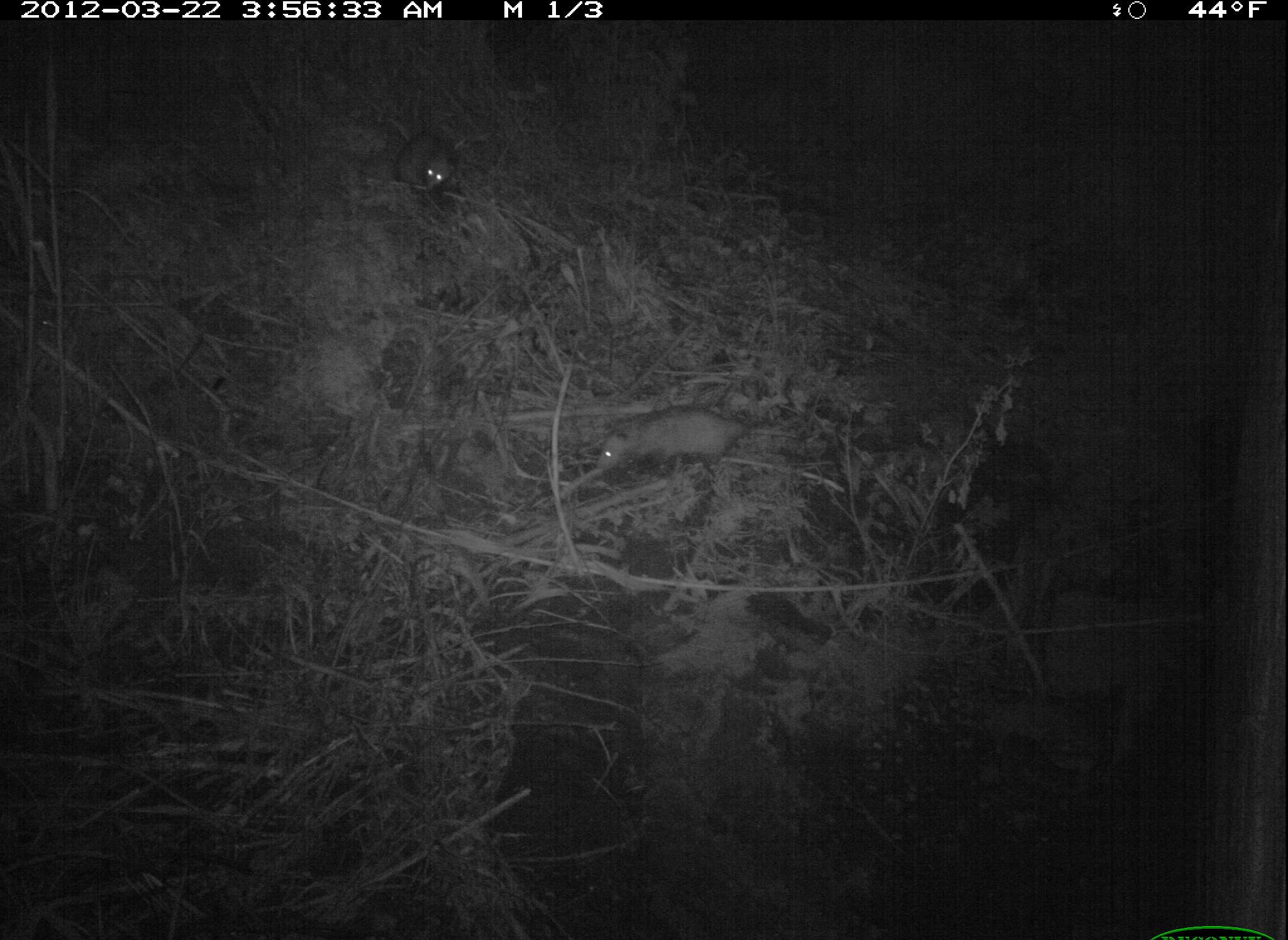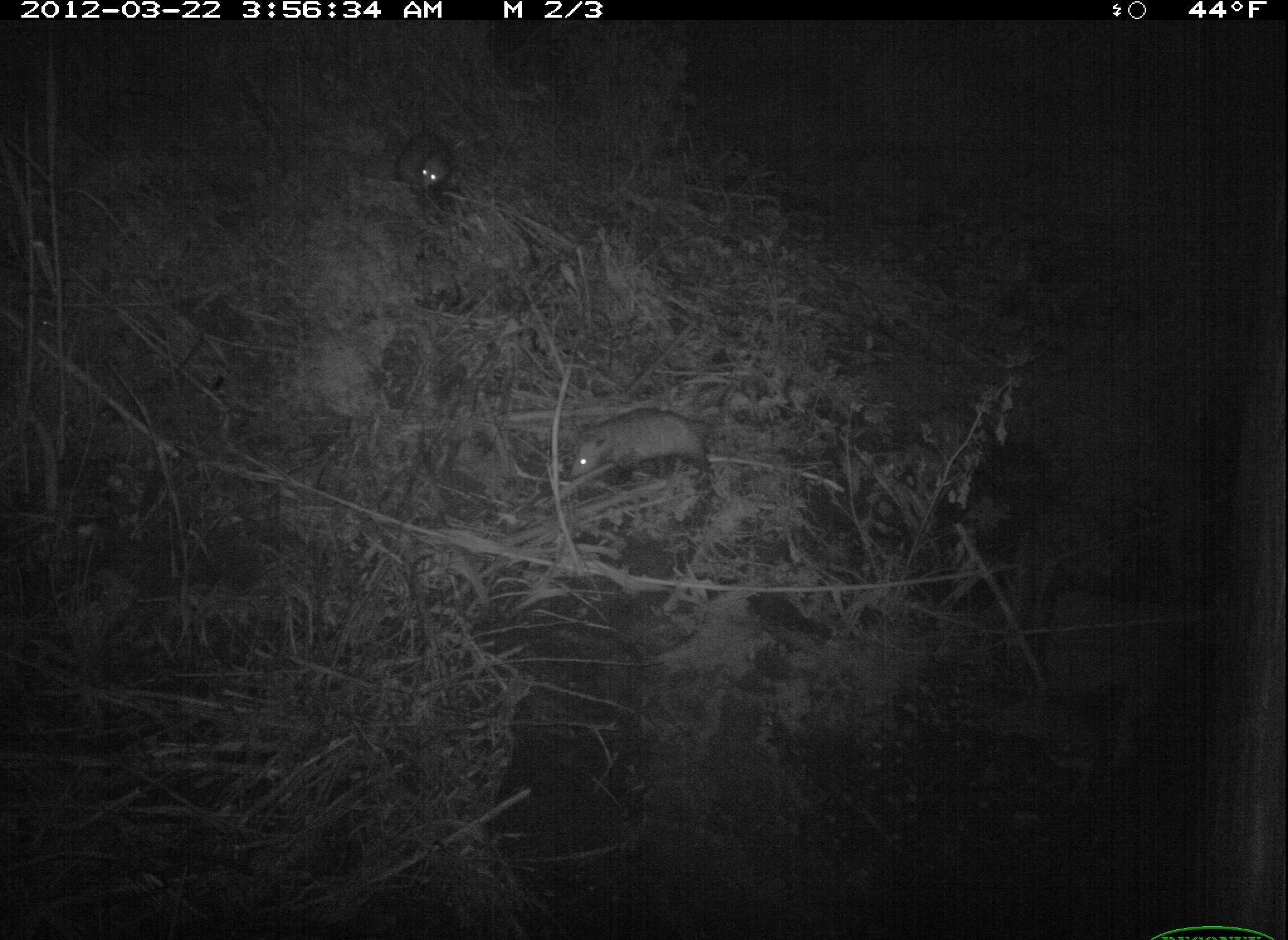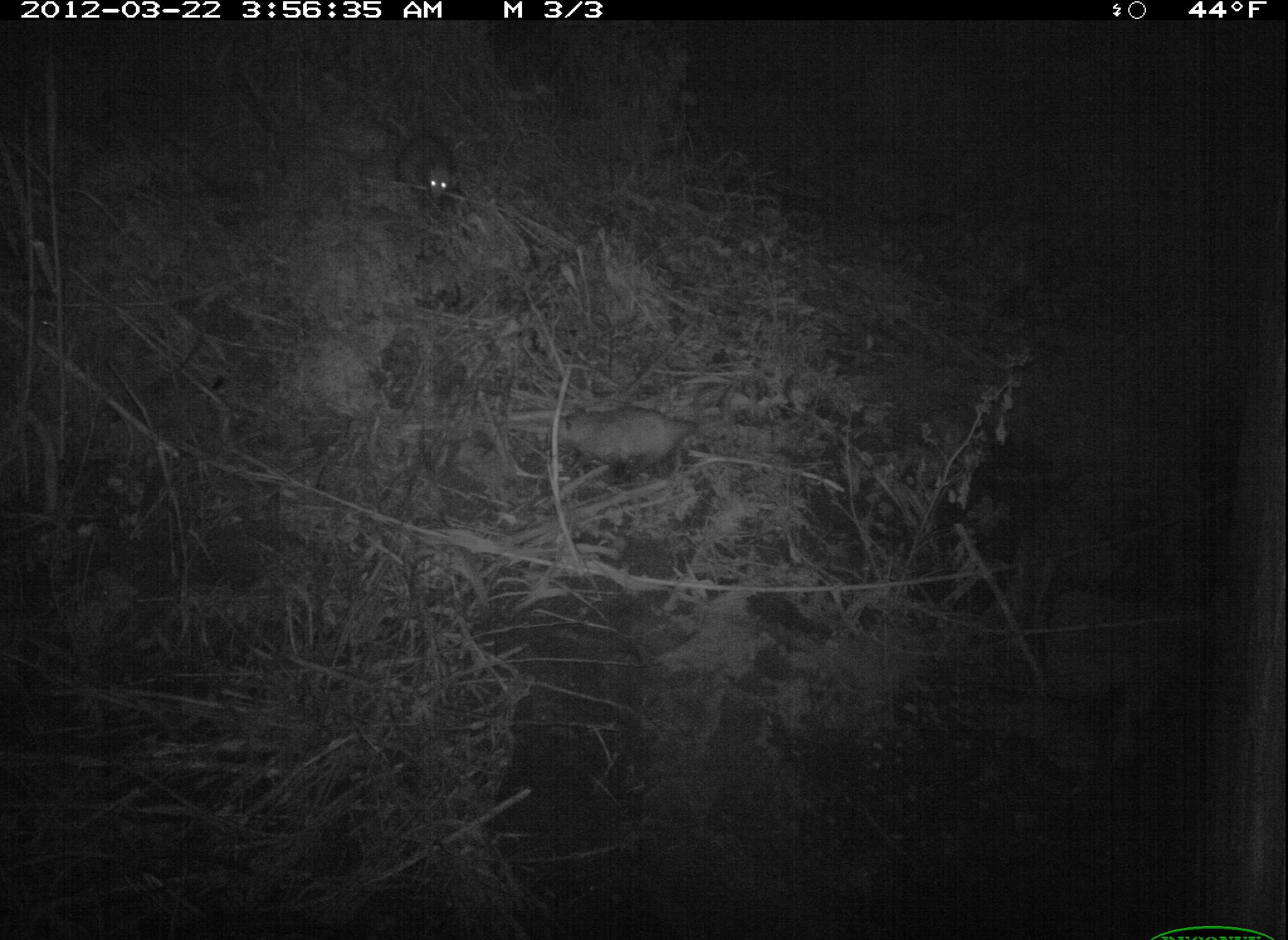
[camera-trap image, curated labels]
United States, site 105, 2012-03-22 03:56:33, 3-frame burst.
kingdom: Animalia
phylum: Chordata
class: Mammalia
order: Didelphimorphia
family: Didelphidae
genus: Didelphis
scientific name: Didelphis virginiana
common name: virginia opossum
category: opossum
Opossum (virginia opossum) (Didelphis virginiana).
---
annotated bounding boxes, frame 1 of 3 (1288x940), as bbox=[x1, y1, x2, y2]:
opossum: bbox=[573, 401, 789, 485]; bbox=[393, 127, 464, 203]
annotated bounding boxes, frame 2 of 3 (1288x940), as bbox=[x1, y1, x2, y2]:
opossum: bbox=[528, 395, 762, 494]; bbox=[383, 129, 478, 201]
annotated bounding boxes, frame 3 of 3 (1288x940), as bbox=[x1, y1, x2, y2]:
opossum: bbox=[549, 399, 733, 477]; bbox=[385, 126, 472, 206]